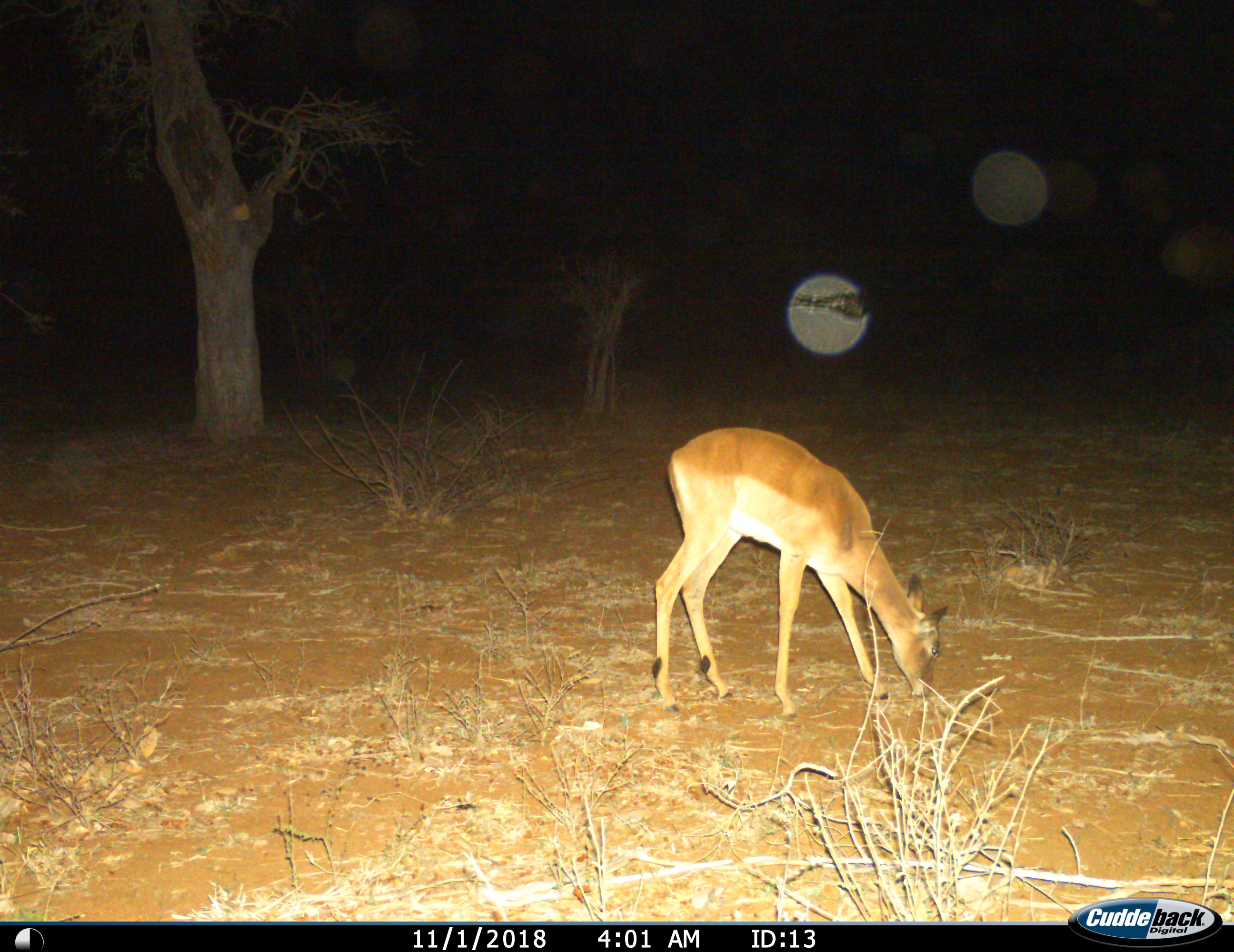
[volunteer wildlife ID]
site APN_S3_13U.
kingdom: Animalia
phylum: Chordata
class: Mammalia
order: Artiodactyla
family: Bovidae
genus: Aepyceros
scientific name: Aepyceros melampus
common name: impala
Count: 1.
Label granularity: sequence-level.